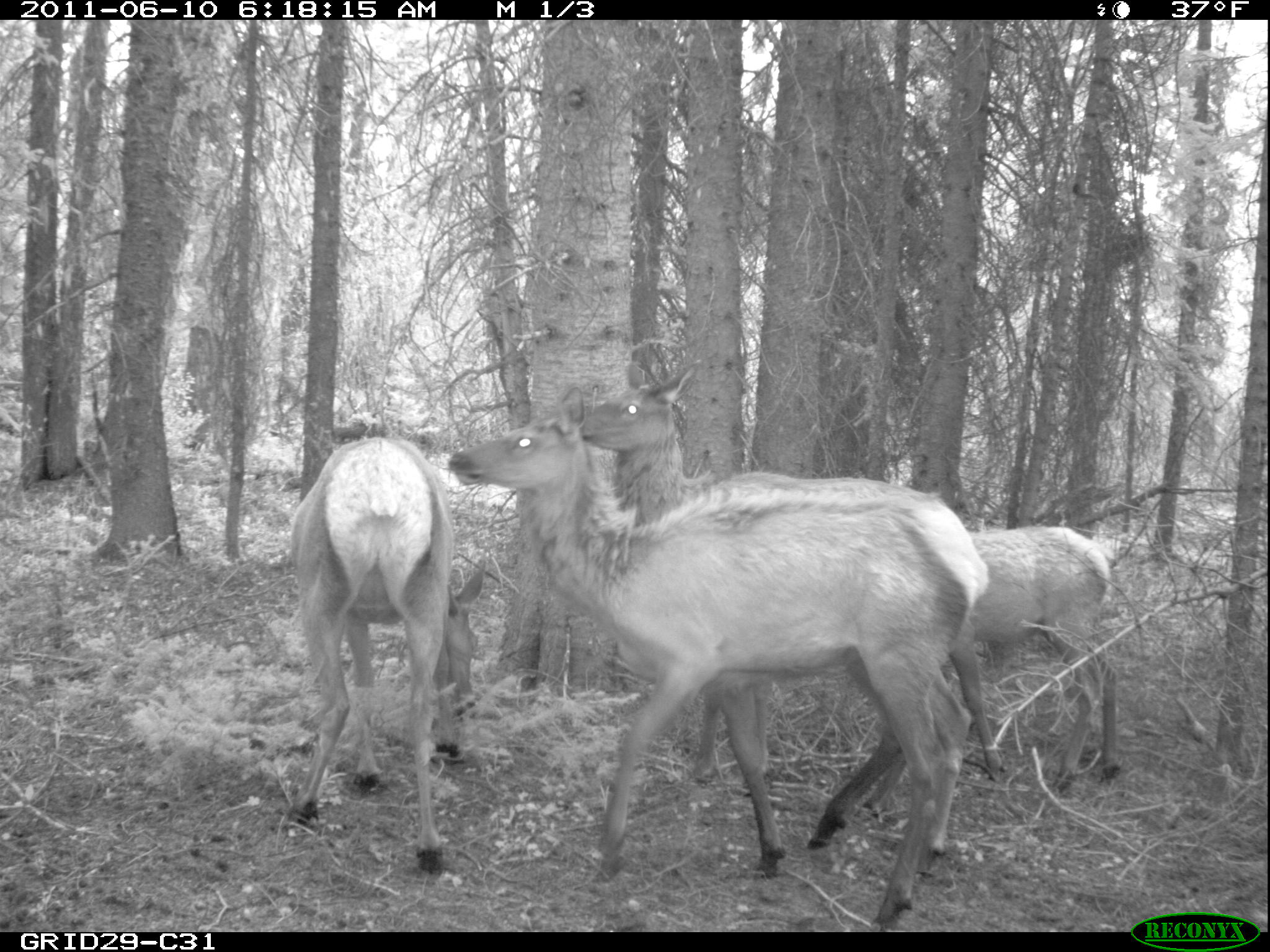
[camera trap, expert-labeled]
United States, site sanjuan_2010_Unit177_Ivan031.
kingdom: Animalia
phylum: Chordata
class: Mammalia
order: Artiodactyla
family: Cervidae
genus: Cervus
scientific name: Cervus elaphus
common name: red deer